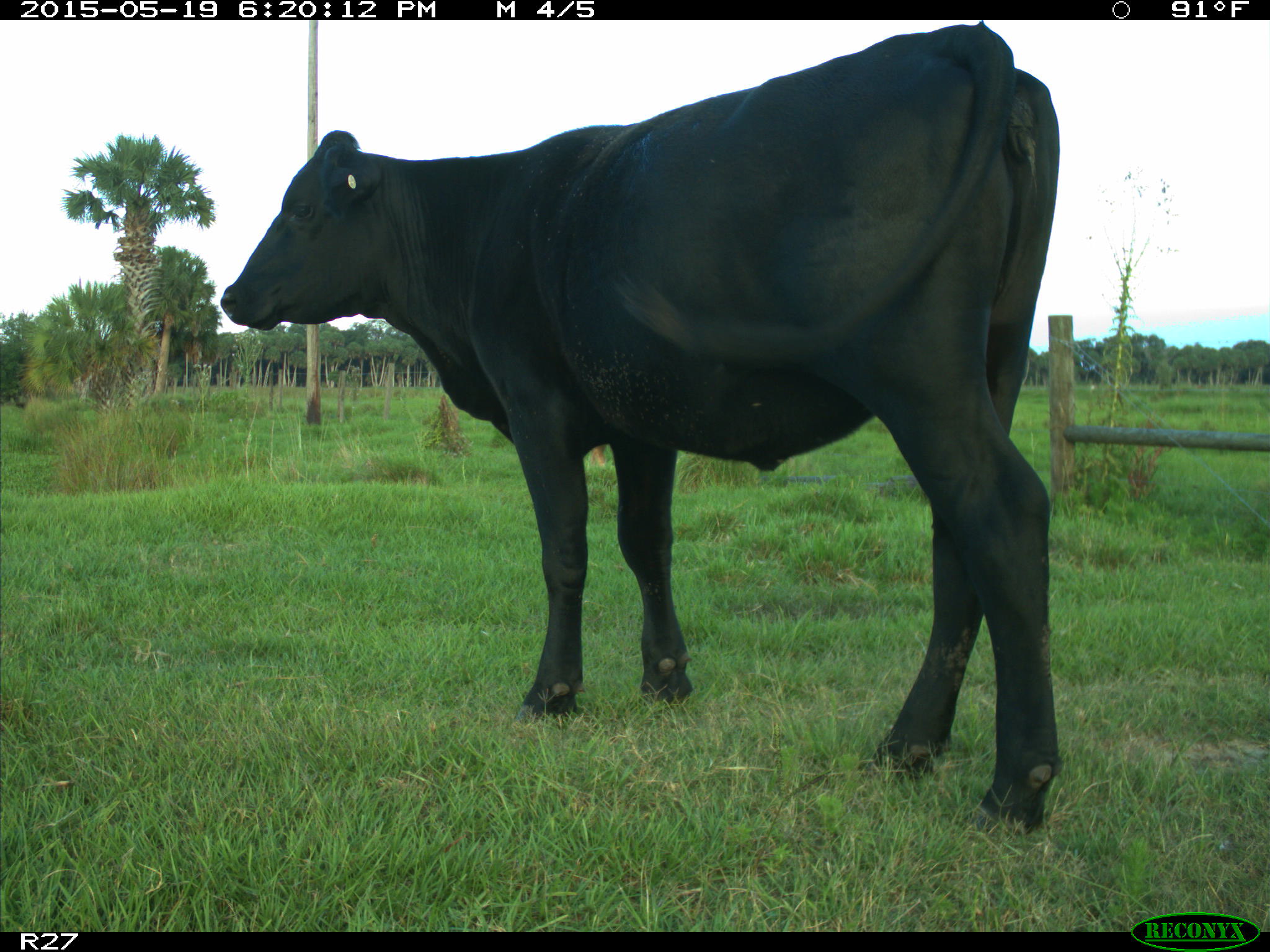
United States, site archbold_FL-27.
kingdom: Animalia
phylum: Chordata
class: Mammalia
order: Artiodactyla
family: Bovidae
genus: Bos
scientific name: Bos taurus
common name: domestic cow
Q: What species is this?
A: Bos taurus (domestic cow).